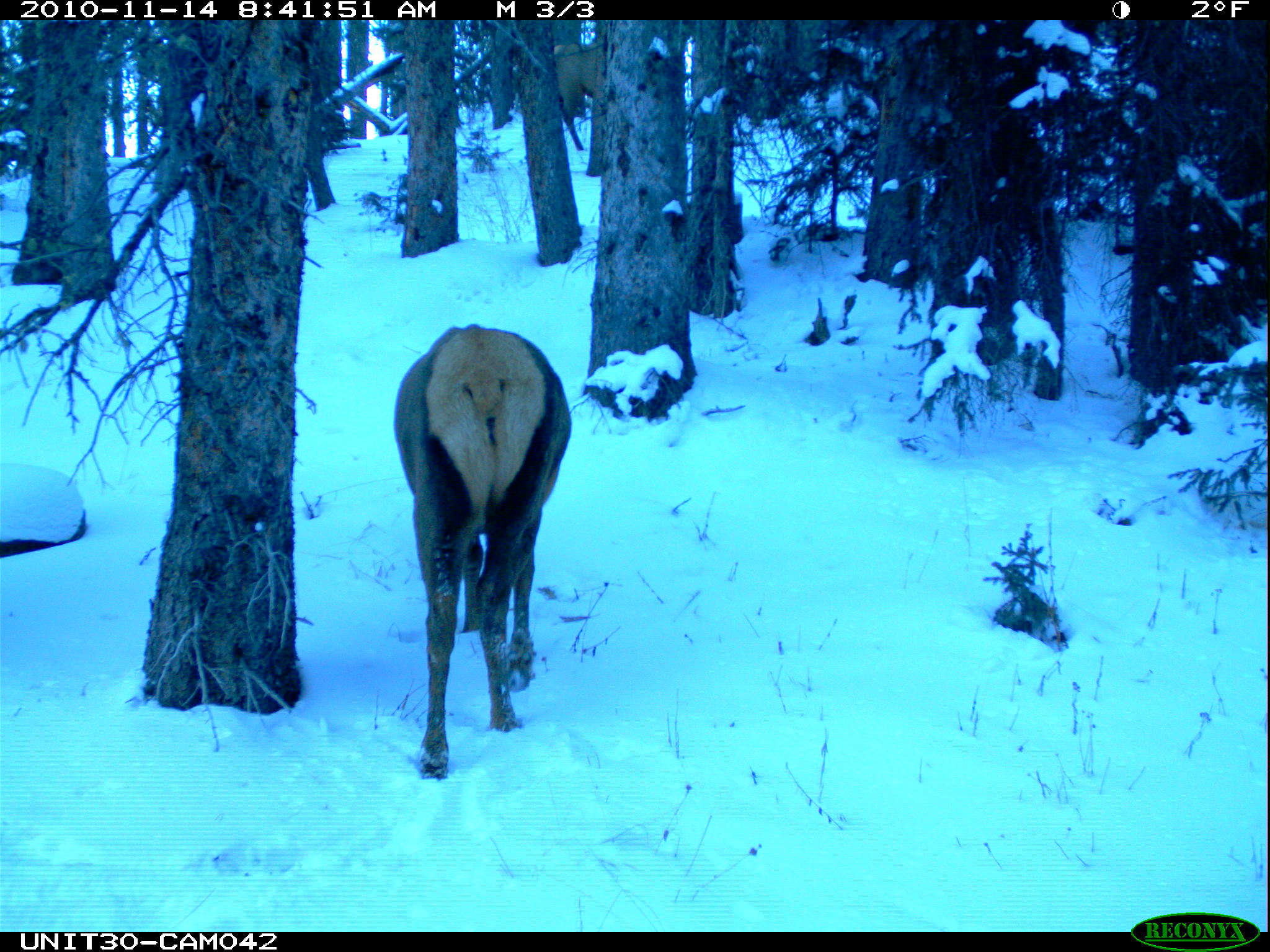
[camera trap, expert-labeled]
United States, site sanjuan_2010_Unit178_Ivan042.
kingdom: Animalia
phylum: Chordata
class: Mammalia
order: Artiodactyla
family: Cervidae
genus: Cervus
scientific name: Cervus elaphus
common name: red deer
Cervus elaphus (red deer).